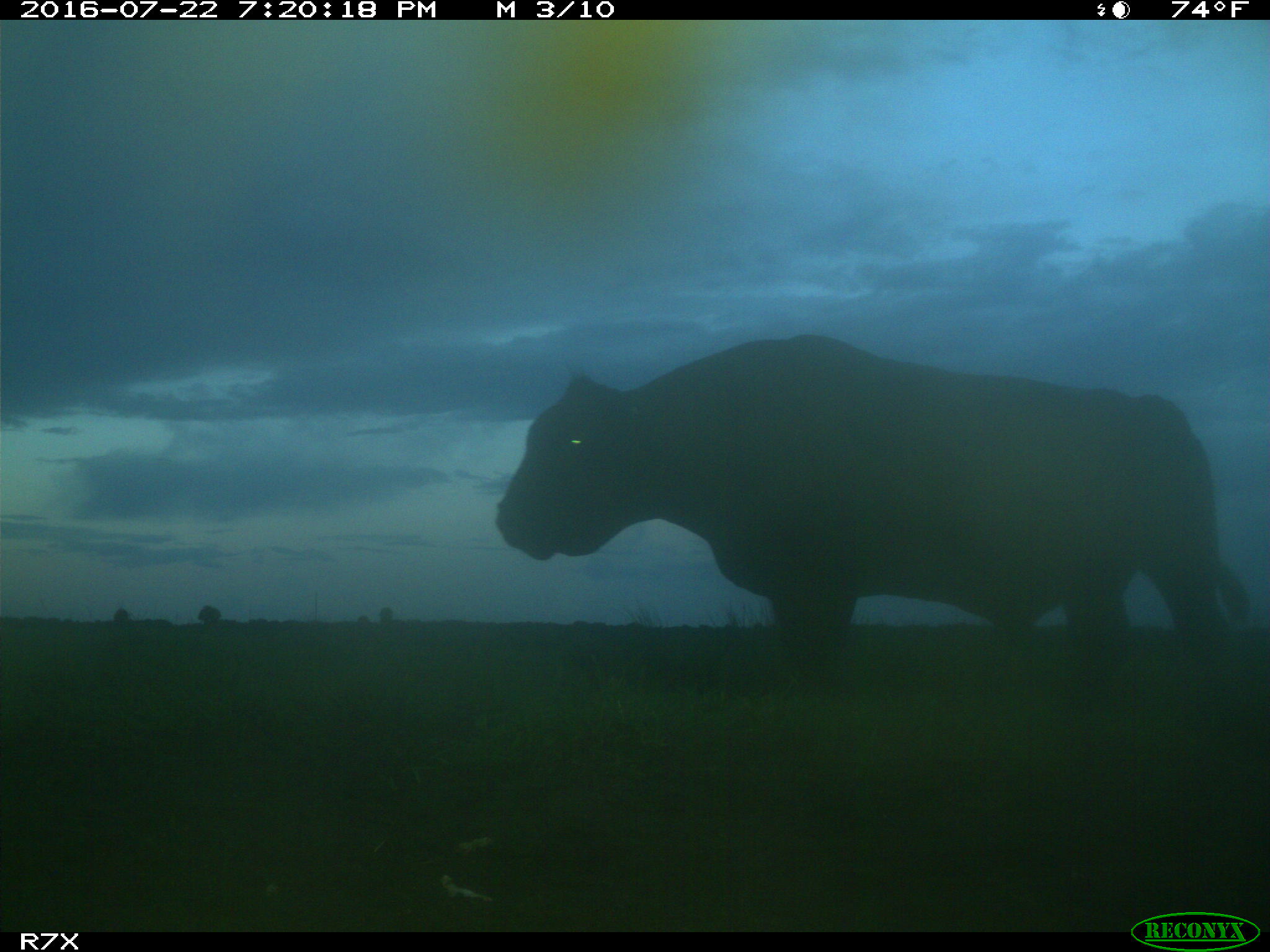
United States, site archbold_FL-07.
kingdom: Animalia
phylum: Chordata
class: Mammalia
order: Artiodactyla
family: Bovidae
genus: Bos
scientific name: Bos taurus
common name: domestic cow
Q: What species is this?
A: Bos taurus (domestic cow).